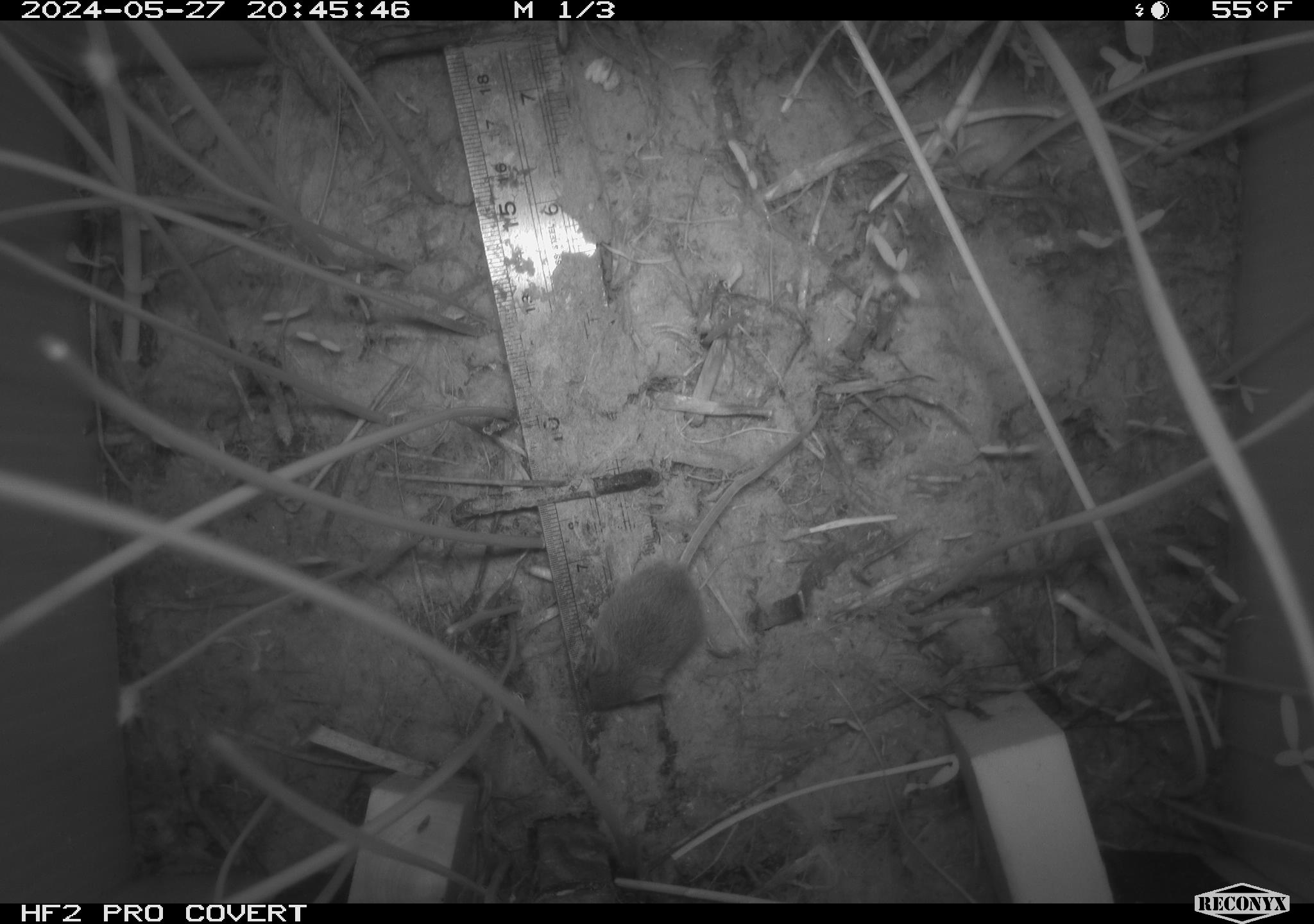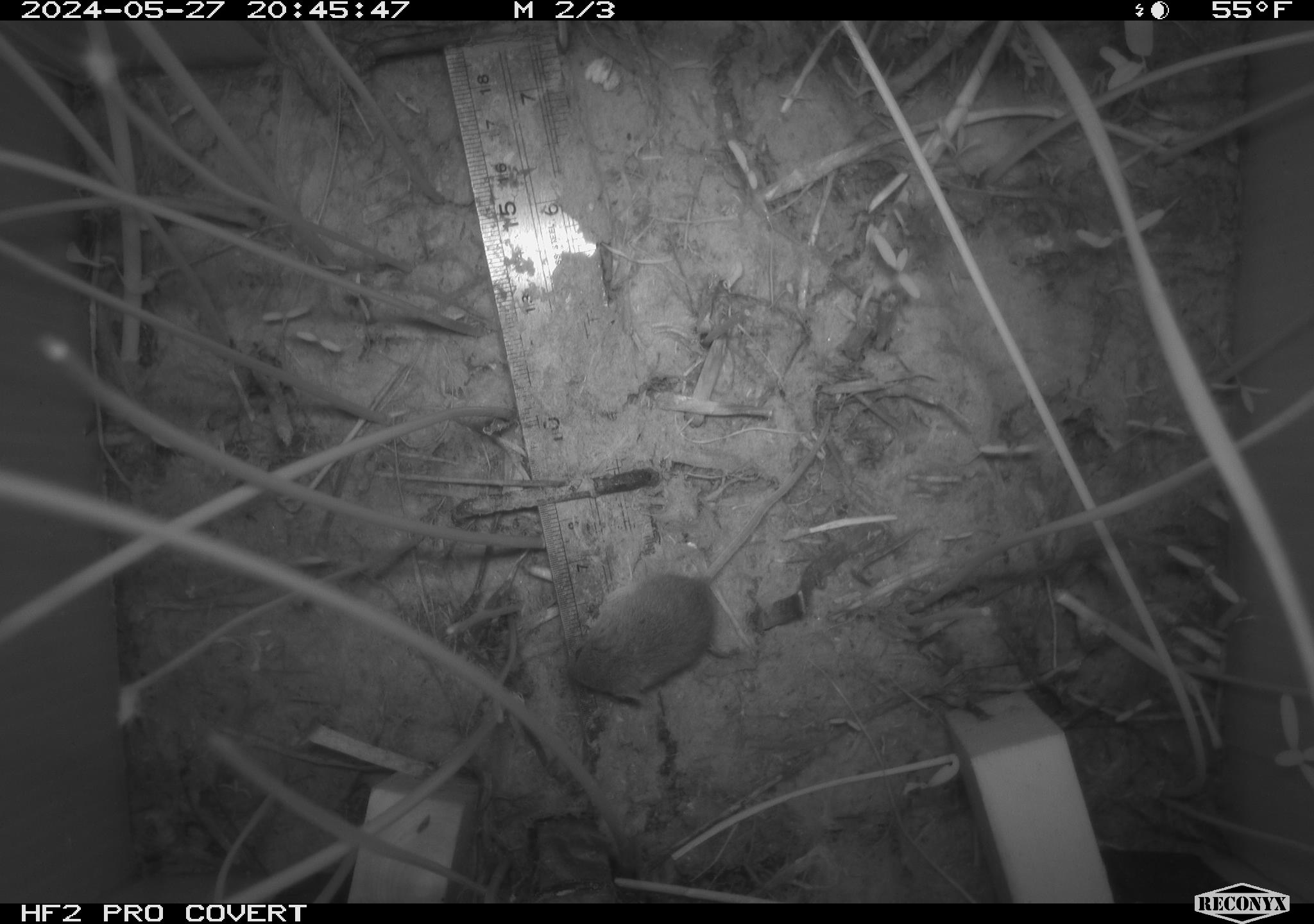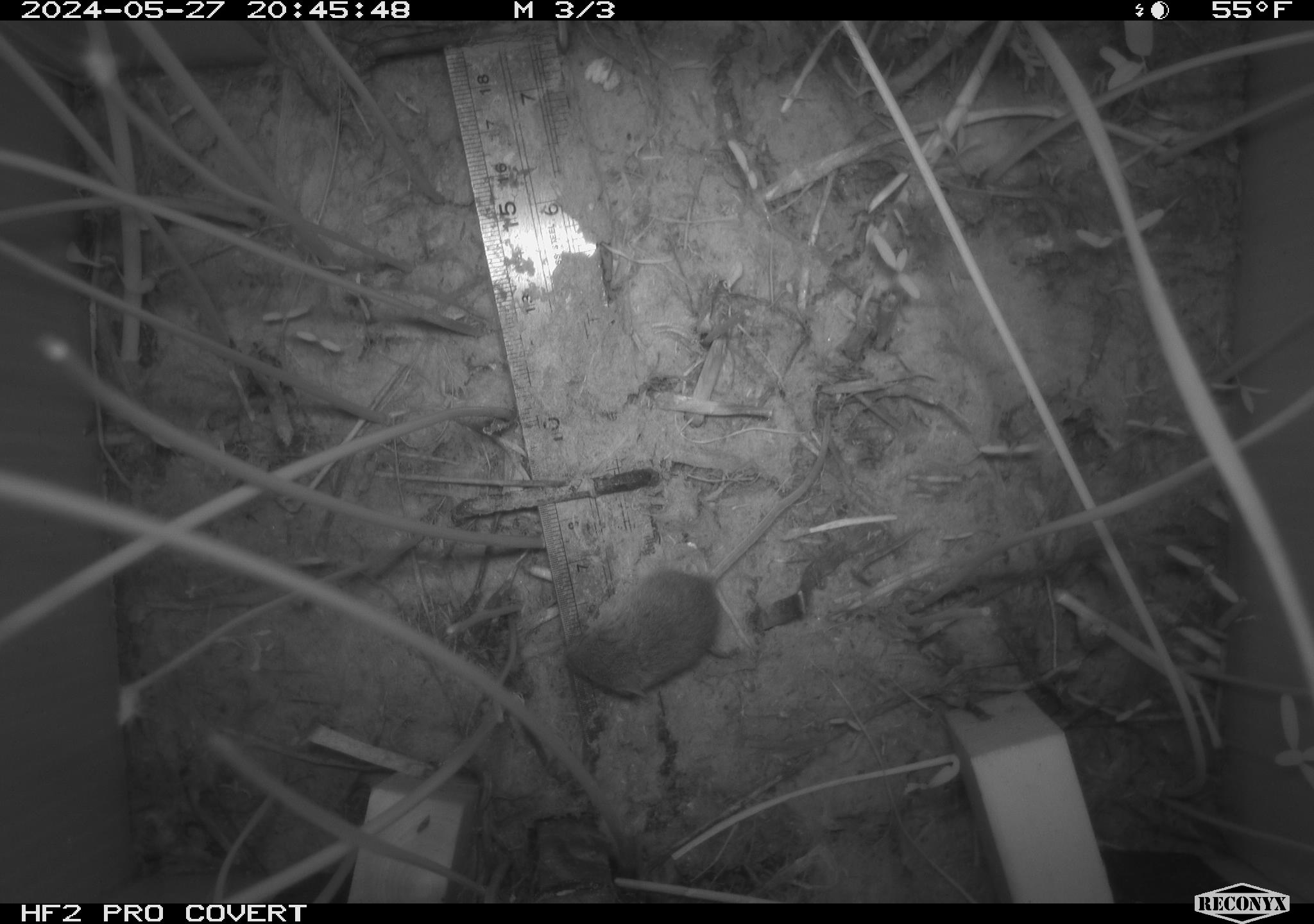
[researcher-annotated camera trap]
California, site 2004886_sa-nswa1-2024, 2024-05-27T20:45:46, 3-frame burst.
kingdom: Animalia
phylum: Chordata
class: Mammalia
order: Rodentia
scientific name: Rodentia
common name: rodent